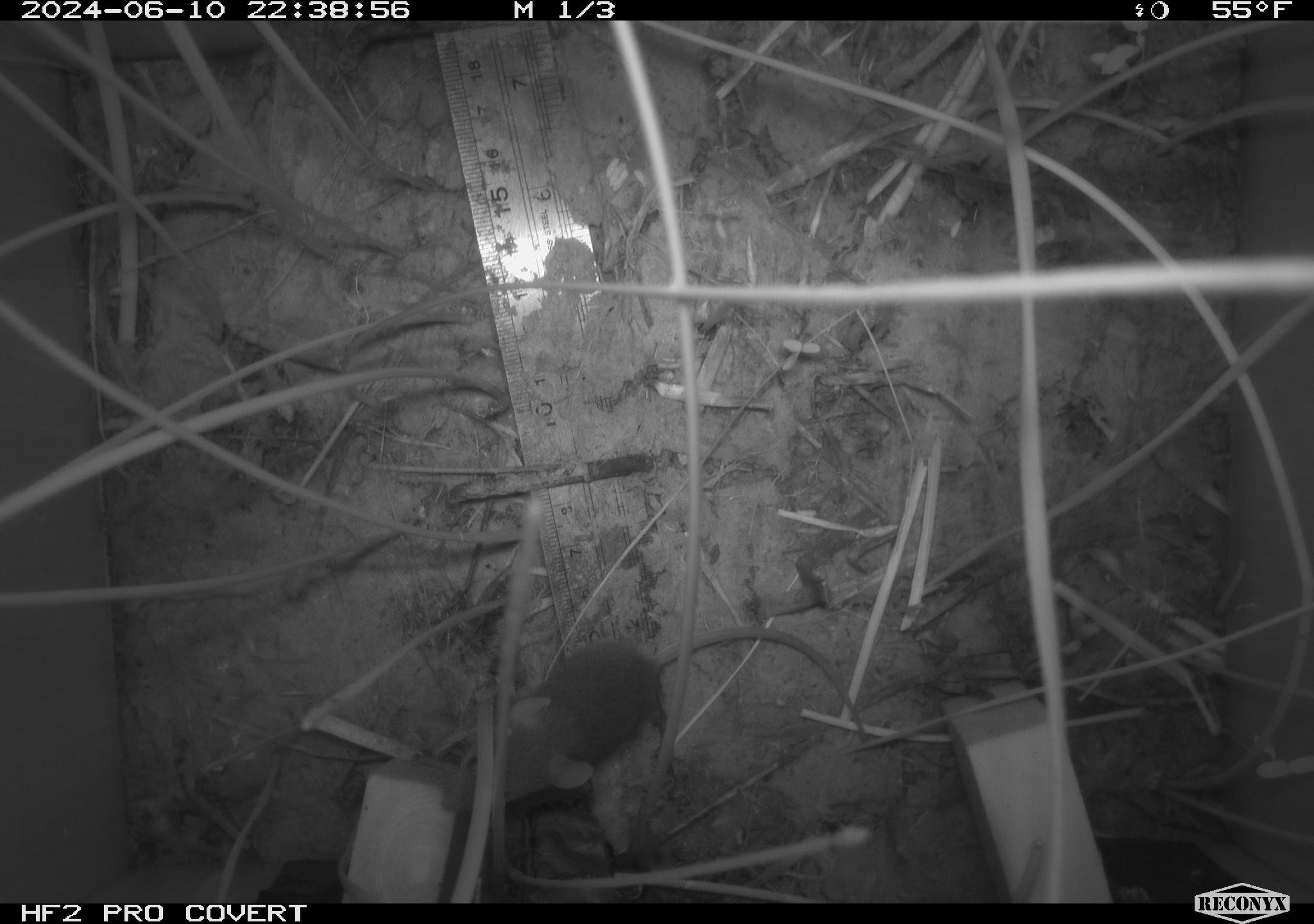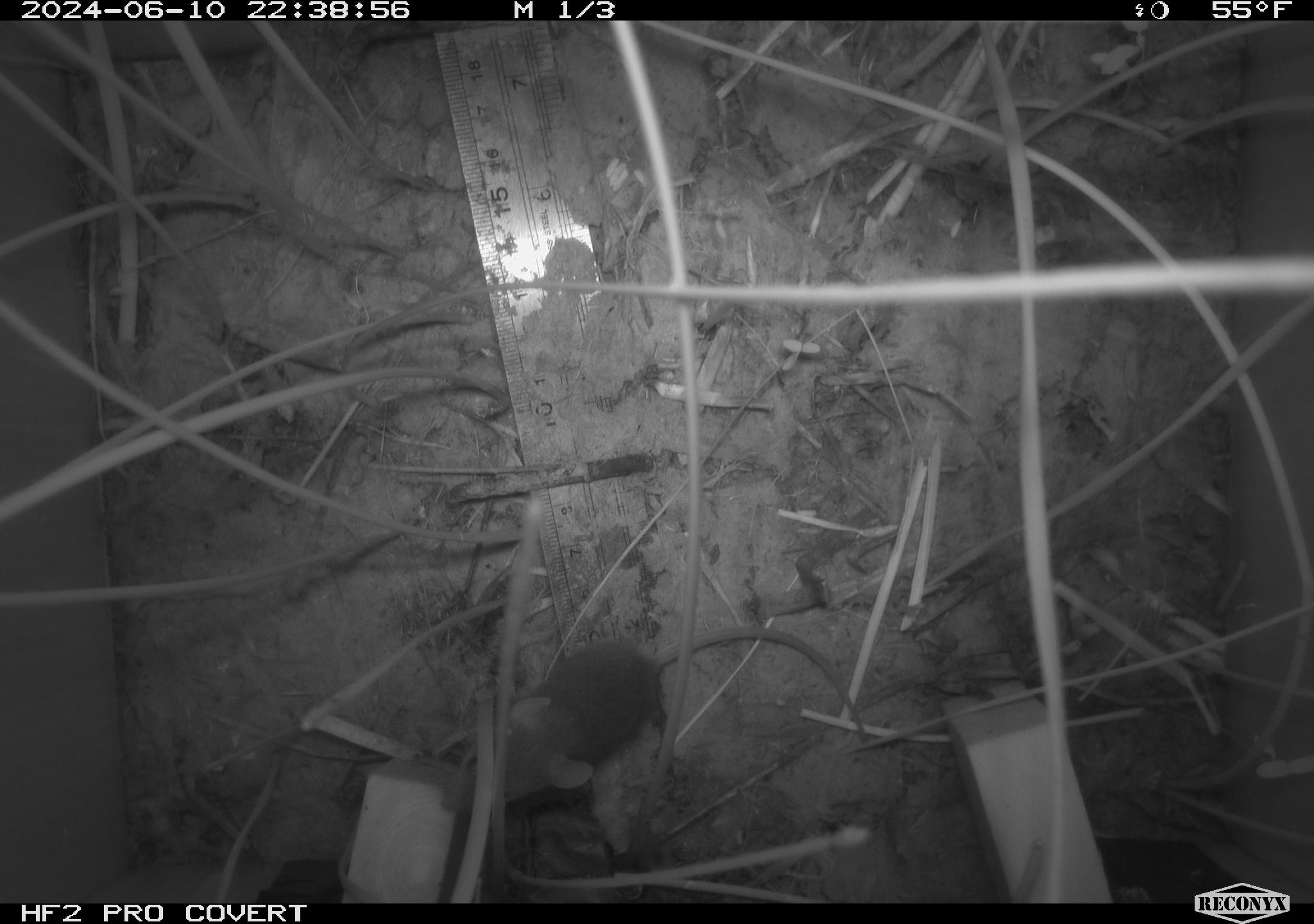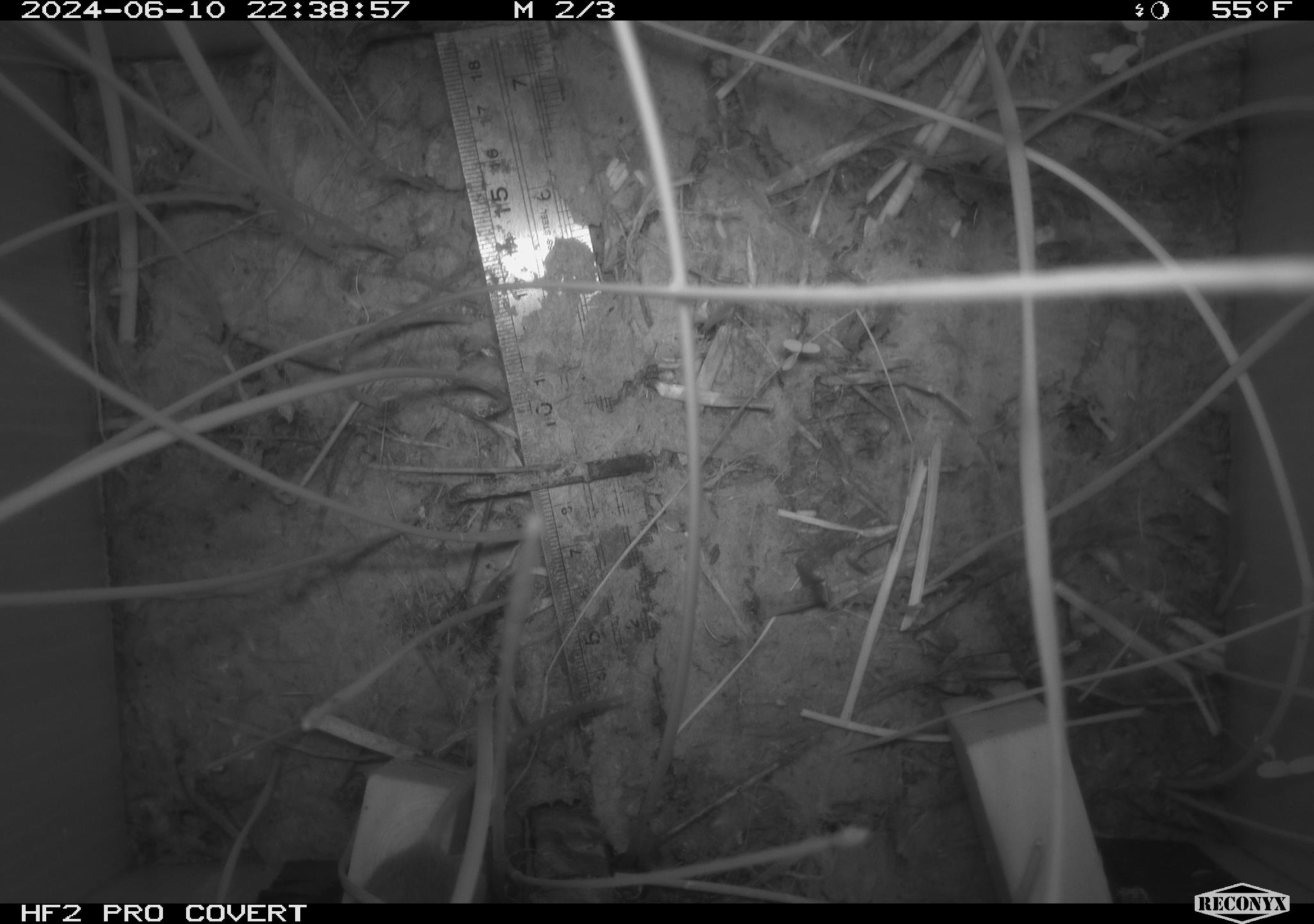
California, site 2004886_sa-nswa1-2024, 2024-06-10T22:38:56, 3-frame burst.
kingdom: Animalia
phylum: Chordata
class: Mammalia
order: Rodentia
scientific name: Rodentia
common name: rodent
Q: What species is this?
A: Rodent (Rodentia).